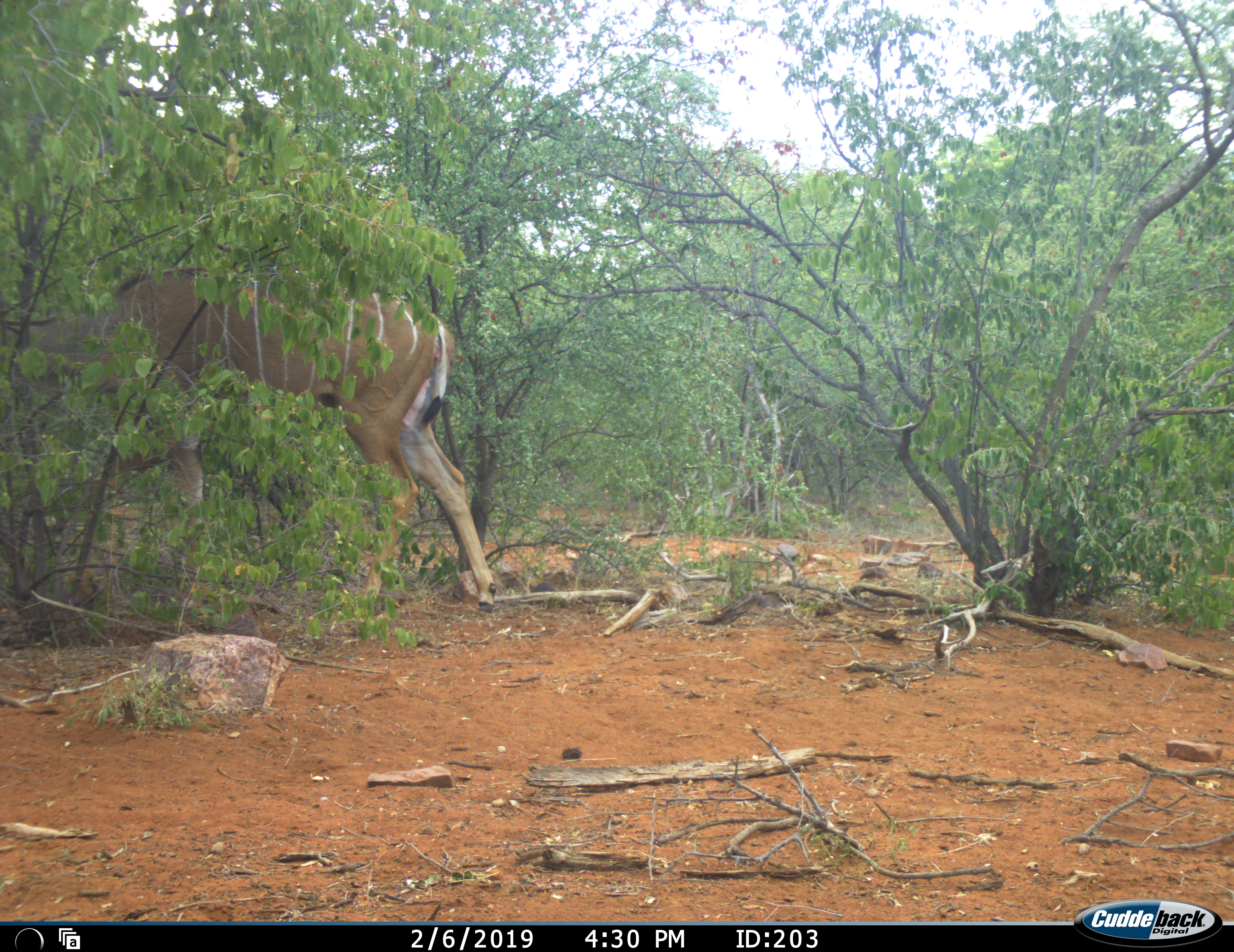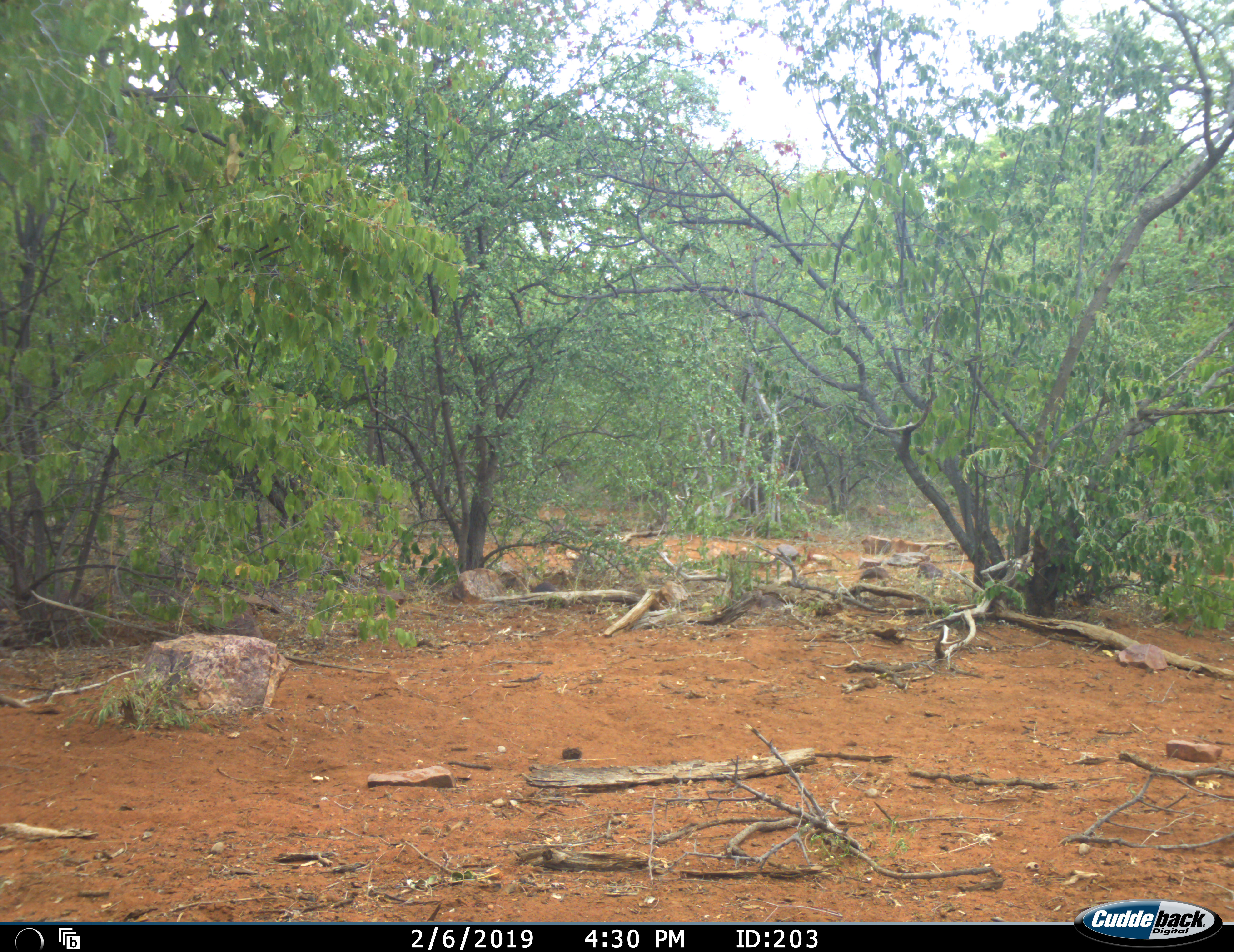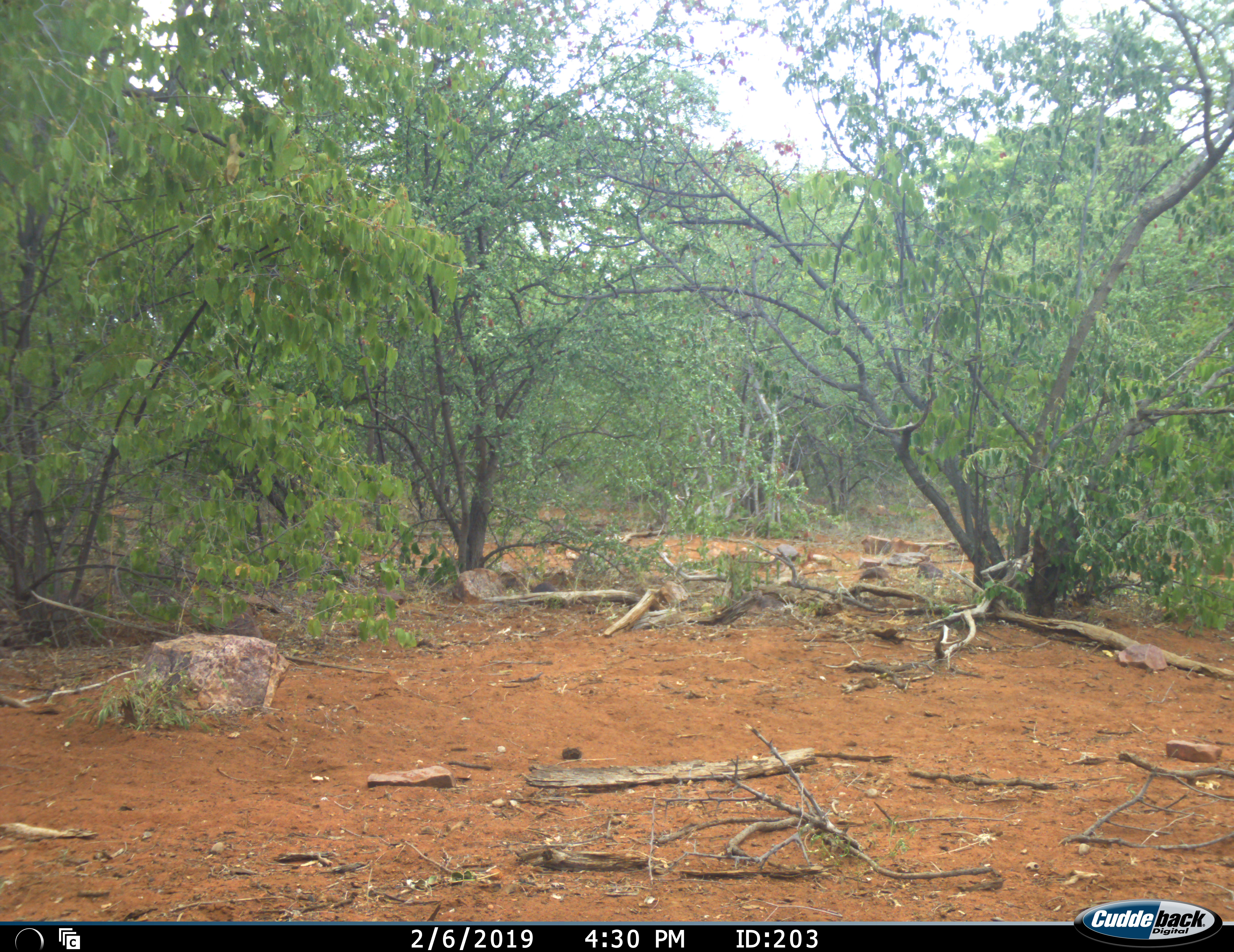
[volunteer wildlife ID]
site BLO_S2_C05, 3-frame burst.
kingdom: Animalia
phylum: Chordata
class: Mammalia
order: Artiodactyla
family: Bovidae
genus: Tragelaphus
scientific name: Tragelaphus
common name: kudu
Kudu (Tragelaphus), count 1. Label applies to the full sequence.